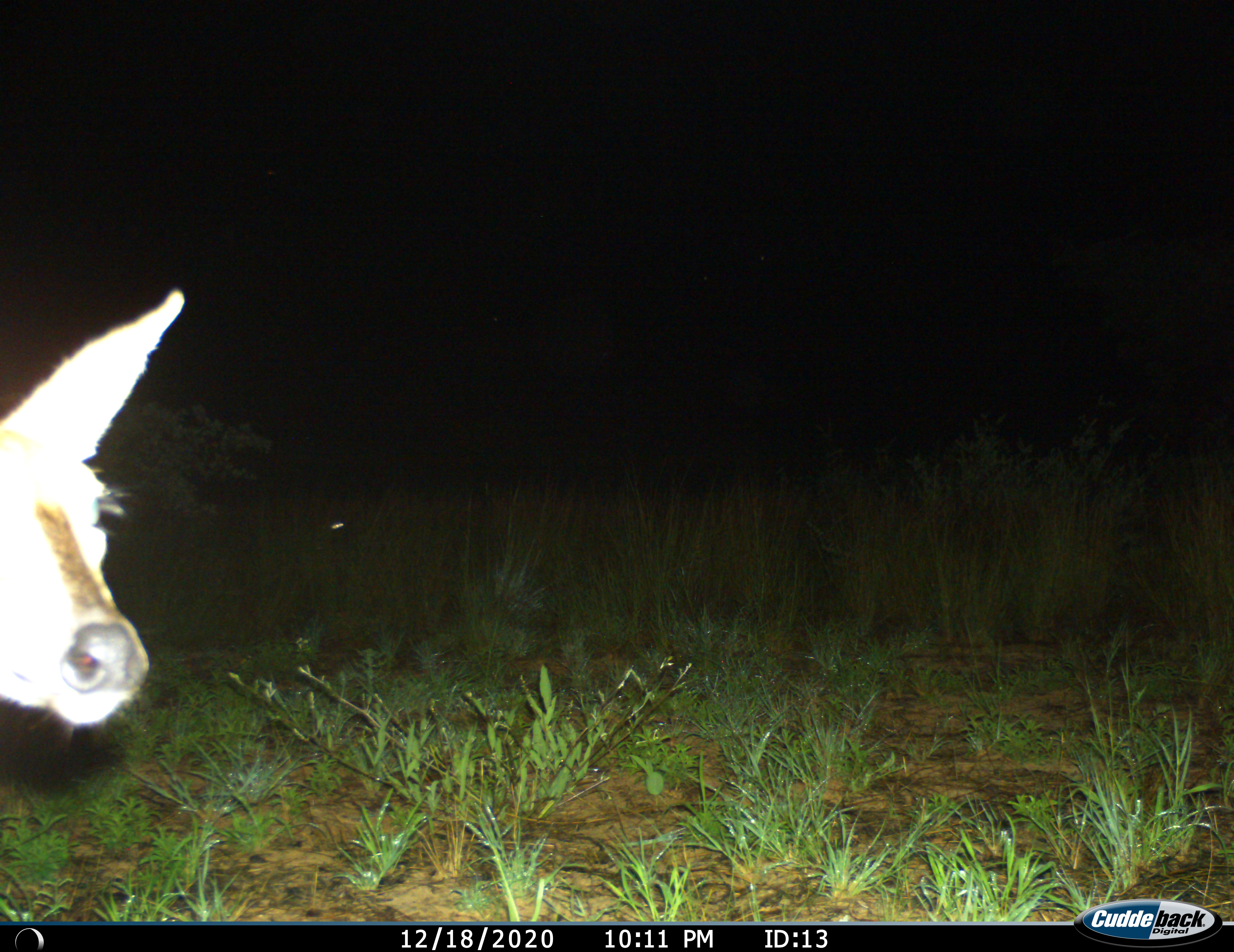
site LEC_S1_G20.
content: unidentified animal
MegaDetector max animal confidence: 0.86